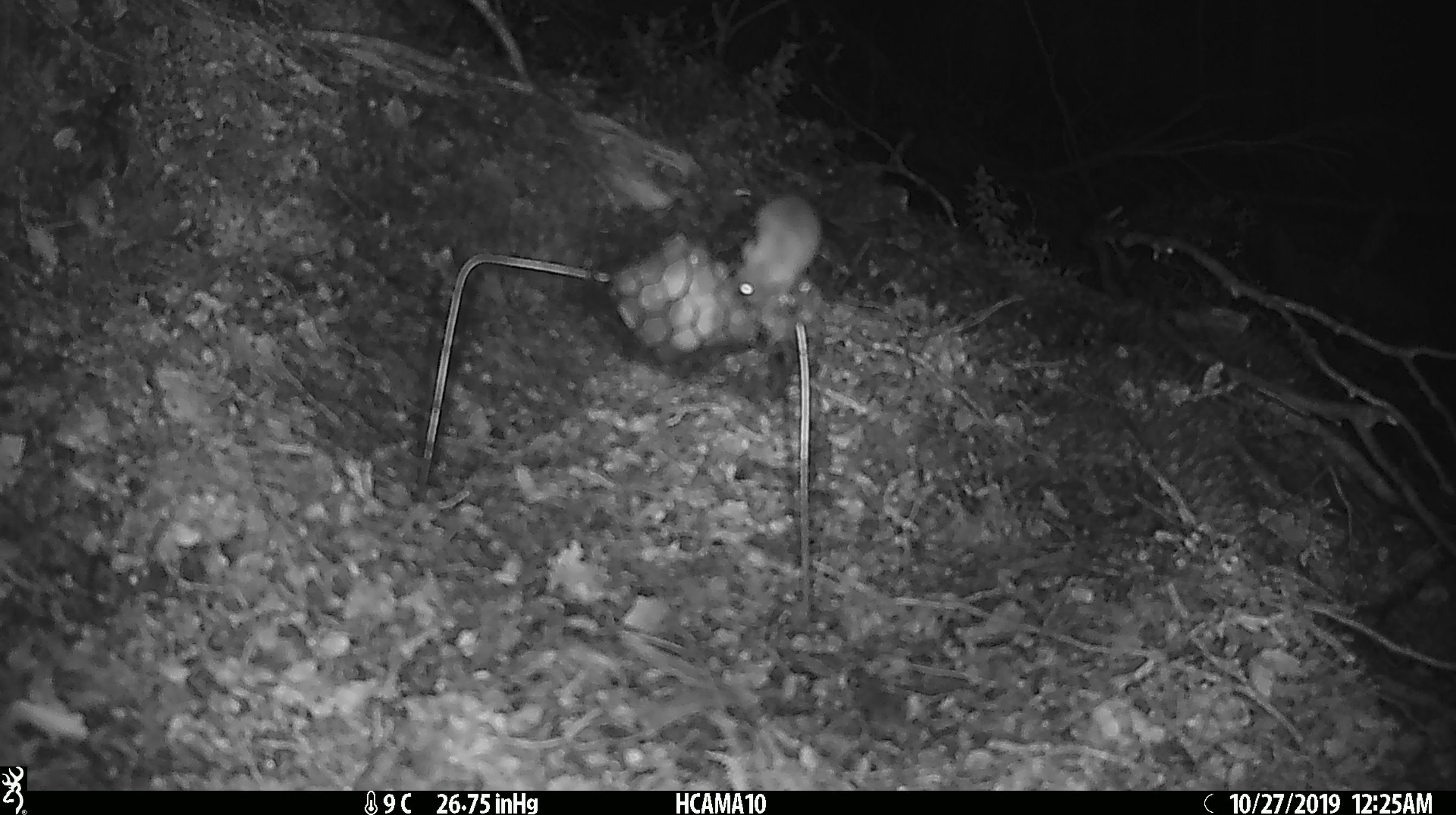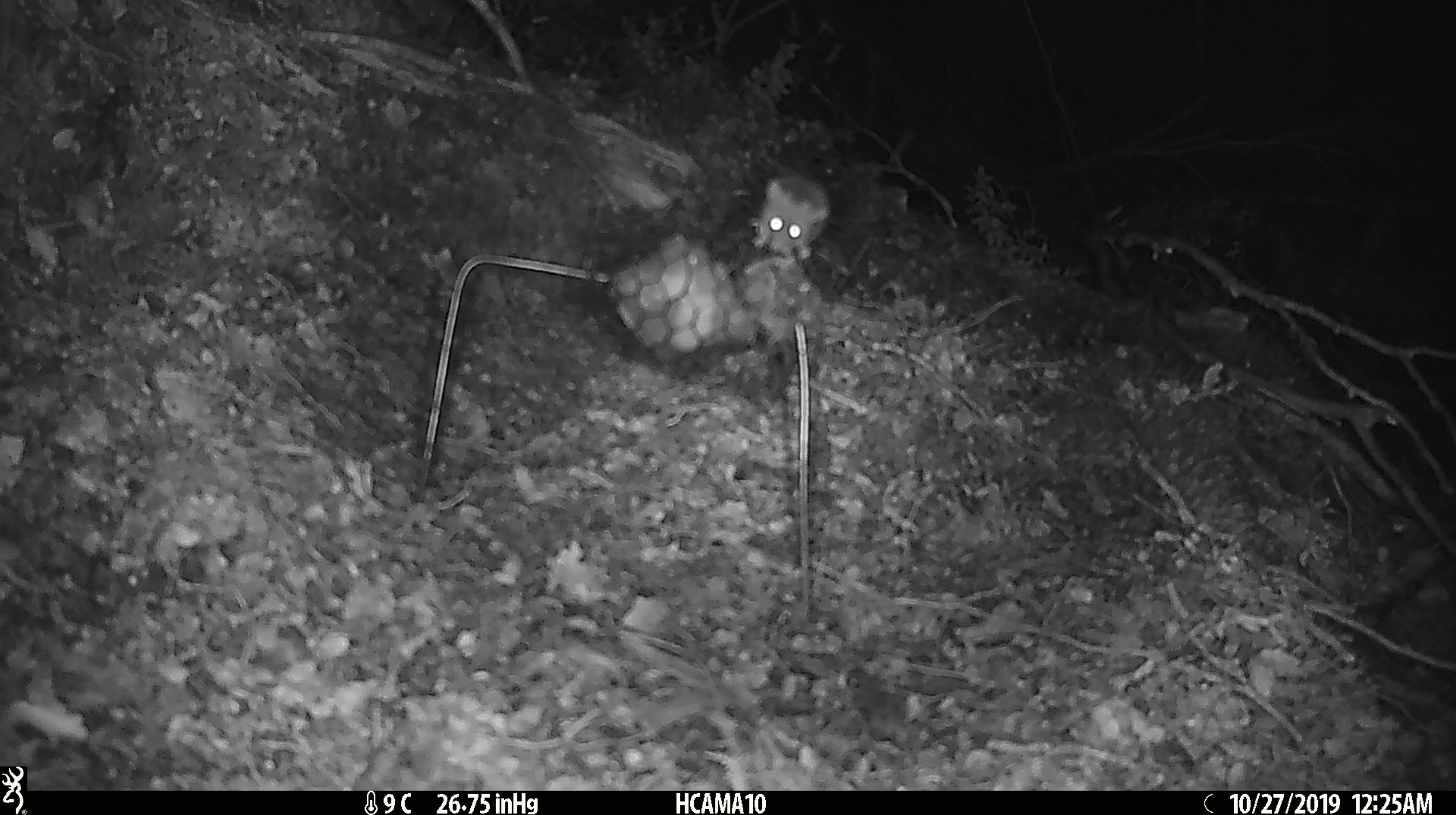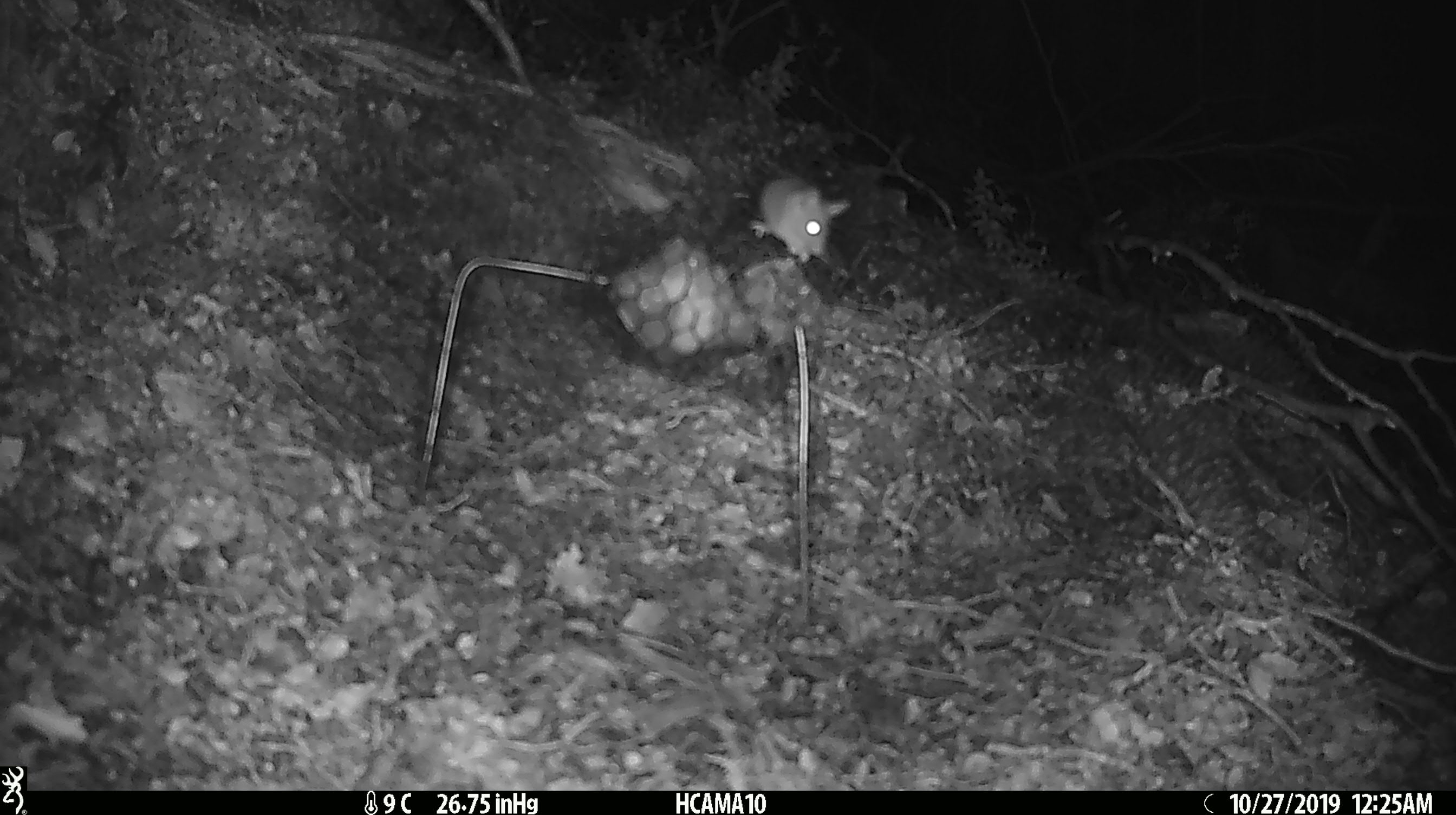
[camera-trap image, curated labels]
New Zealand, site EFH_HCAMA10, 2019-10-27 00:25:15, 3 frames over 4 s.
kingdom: Animalia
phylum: Chordata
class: Mammalia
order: Rodentia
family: Muridae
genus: Mus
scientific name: Mus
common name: mouse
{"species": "mouse (Mus)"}